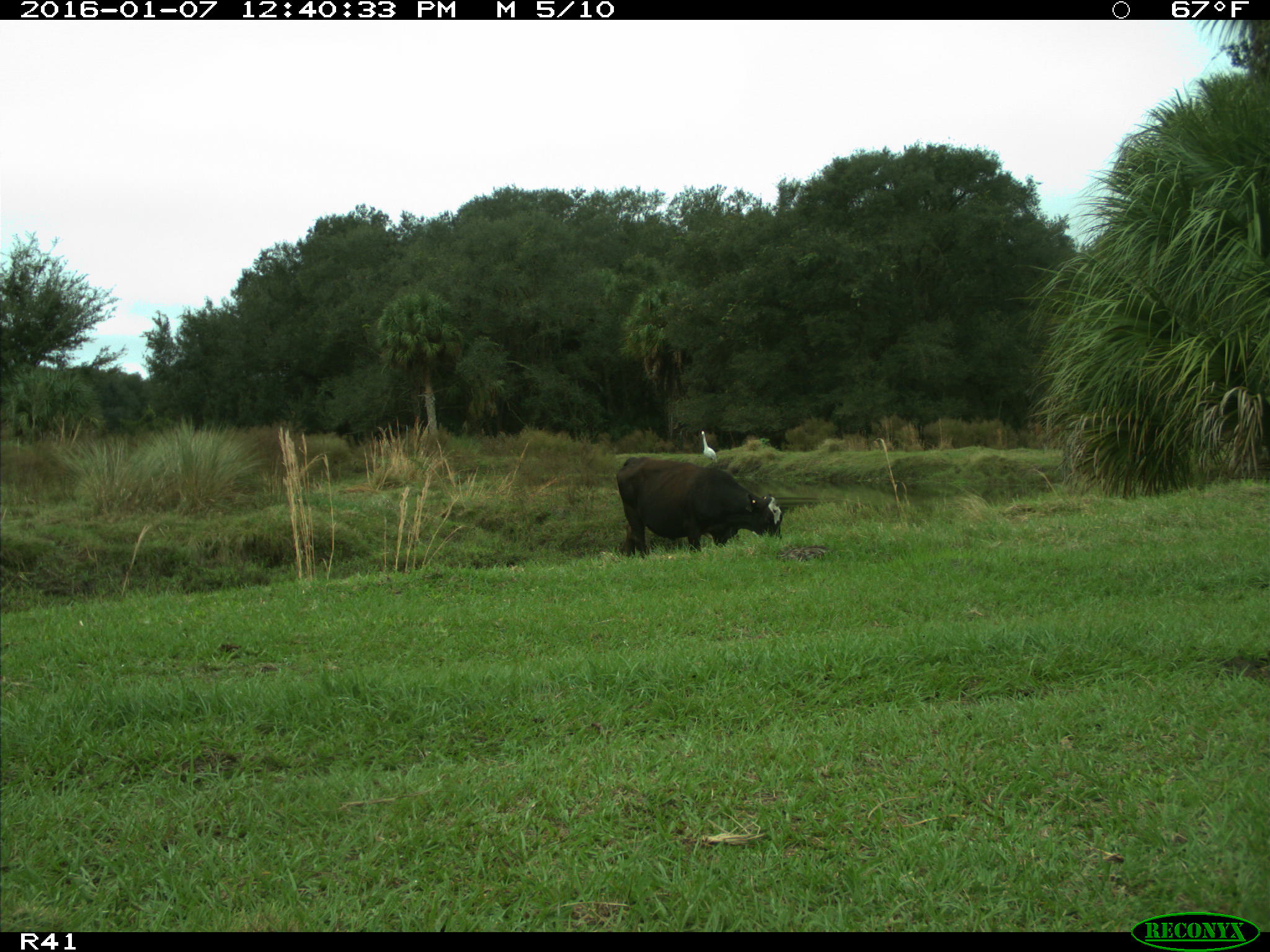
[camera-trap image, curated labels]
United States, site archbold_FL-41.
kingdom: Animalia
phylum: Chordata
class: Mammalia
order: Artiodactyla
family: Bovidae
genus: Bos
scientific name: Bos taurus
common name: domestic cow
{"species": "Bos taurus (domestic cow)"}